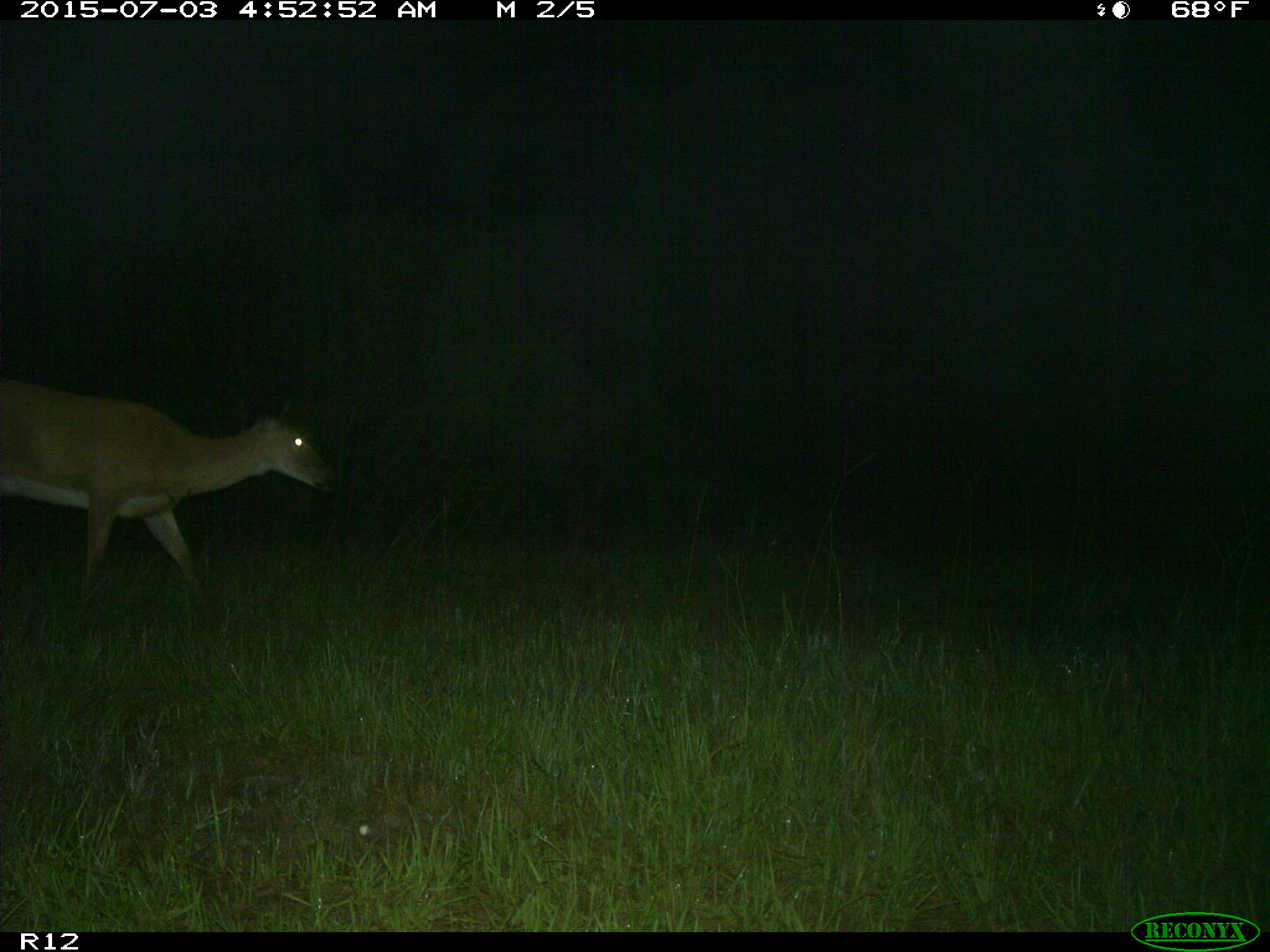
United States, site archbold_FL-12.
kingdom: Animalia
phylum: Chordata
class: Mammalia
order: Artiodactyla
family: Cervidae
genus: Odocoileus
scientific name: Odocoileus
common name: deer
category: unidentified deer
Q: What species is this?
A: Unidentified deer (deer) (Odocoileus).